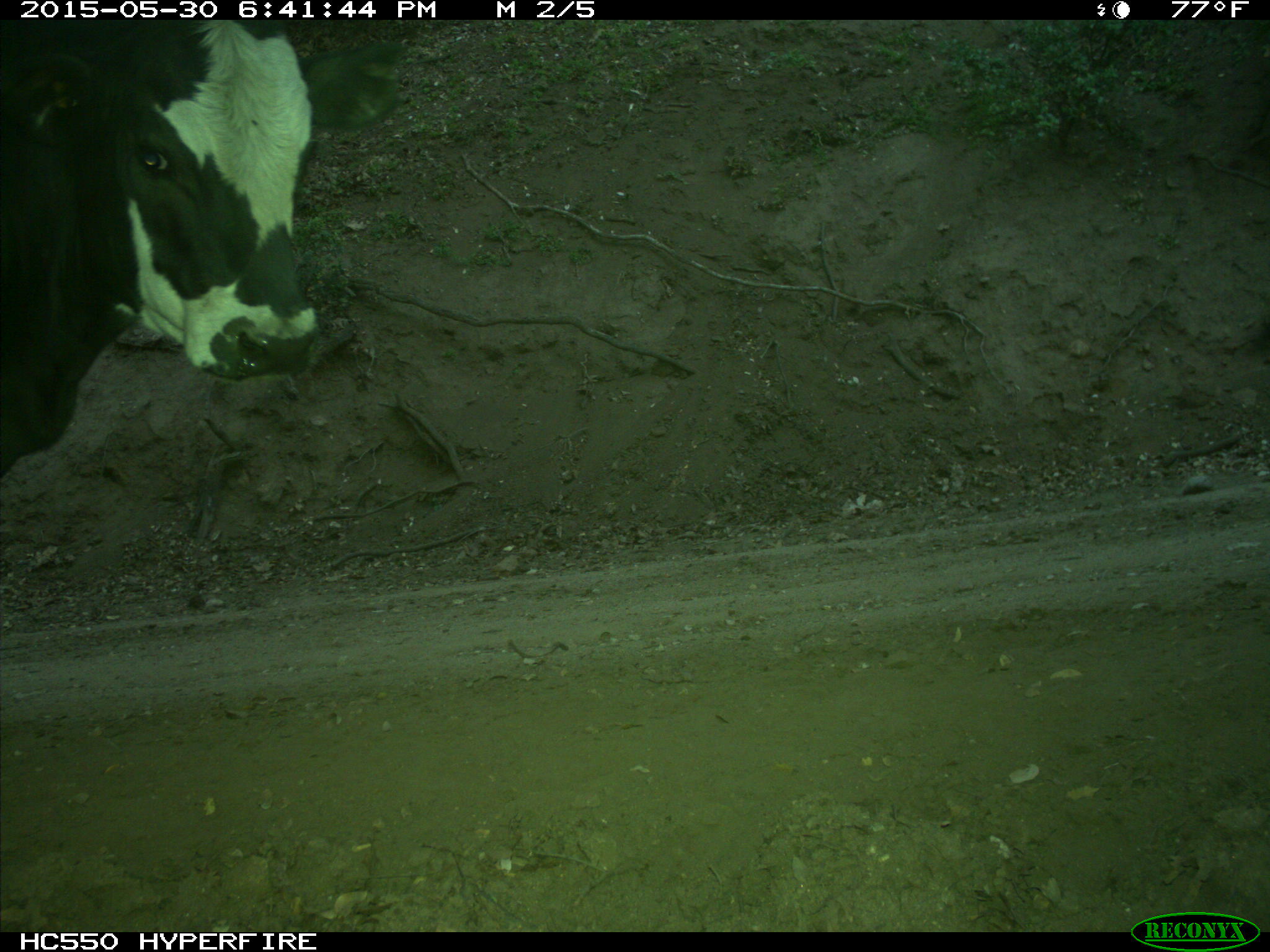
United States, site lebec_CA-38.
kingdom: Animalia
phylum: Chordata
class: Mammalia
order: Artiodactyla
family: Bovidae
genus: Bos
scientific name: Bos taurus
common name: domestic cow